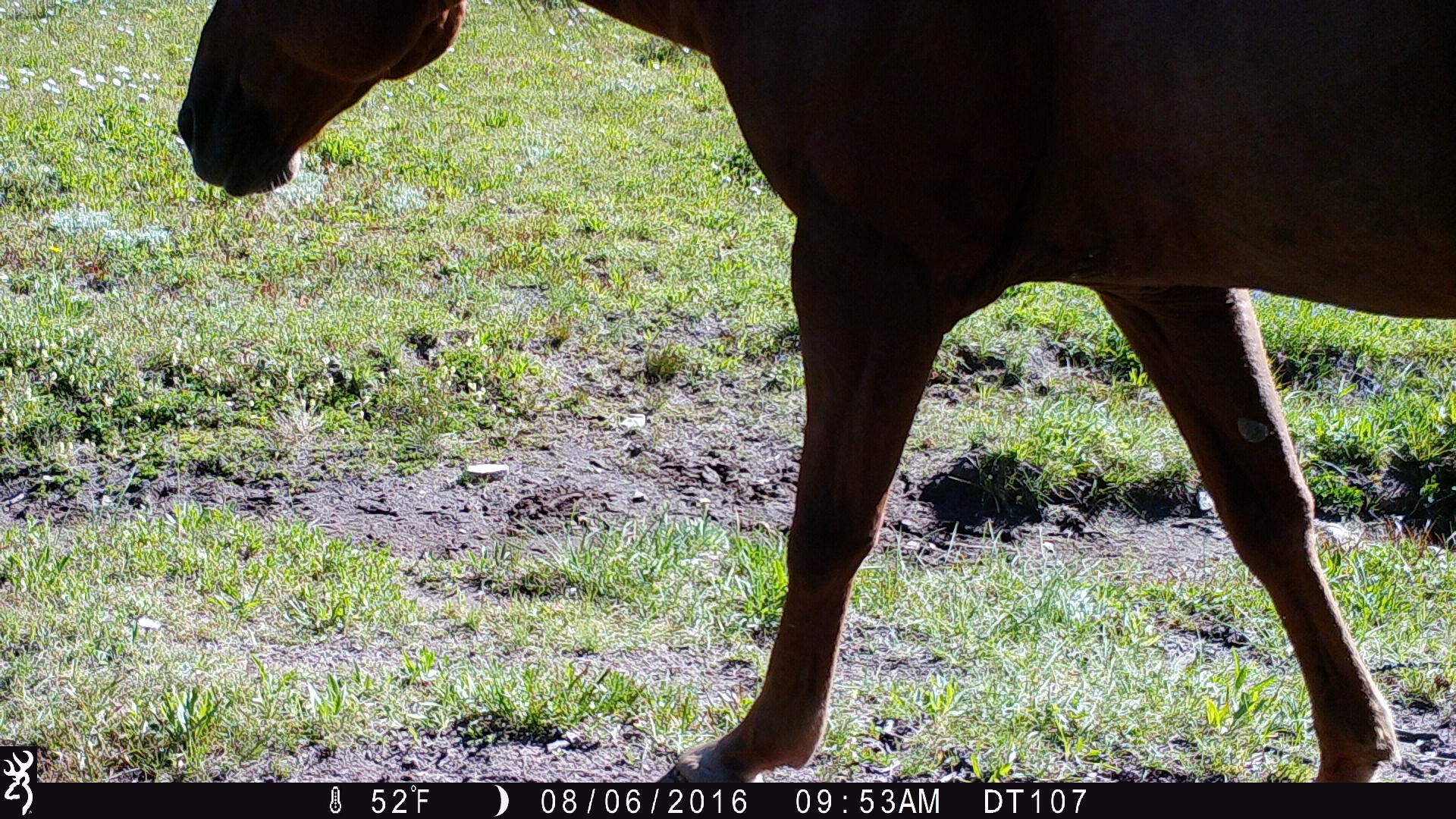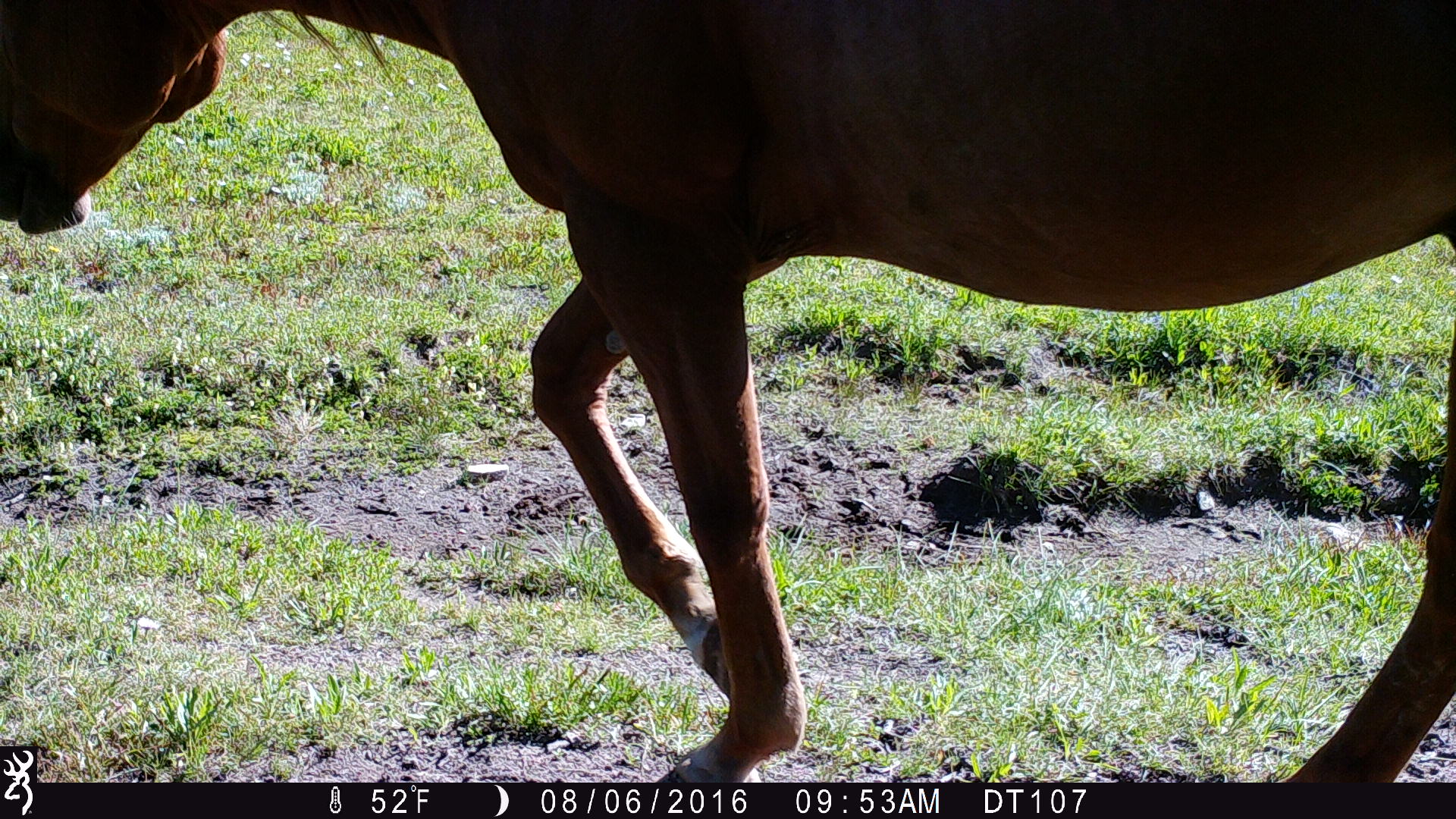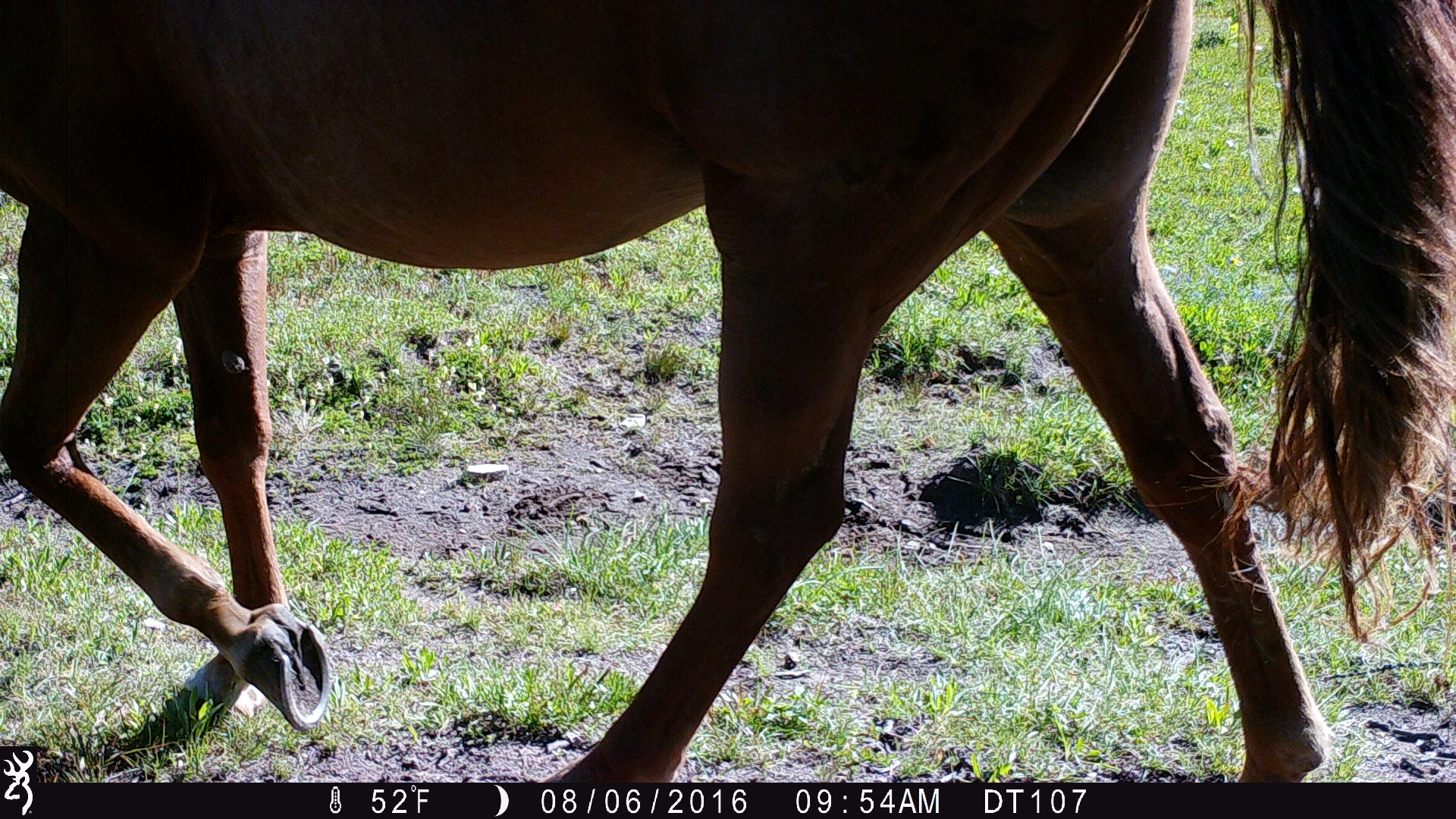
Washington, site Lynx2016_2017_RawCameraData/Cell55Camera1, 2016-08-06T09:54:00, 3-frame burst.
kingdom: Animalia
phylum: Chordata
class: Mammalia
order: Perissodactyla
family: Equidae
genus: Equus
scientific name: Equus caballus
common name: domestic horse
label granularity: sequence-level